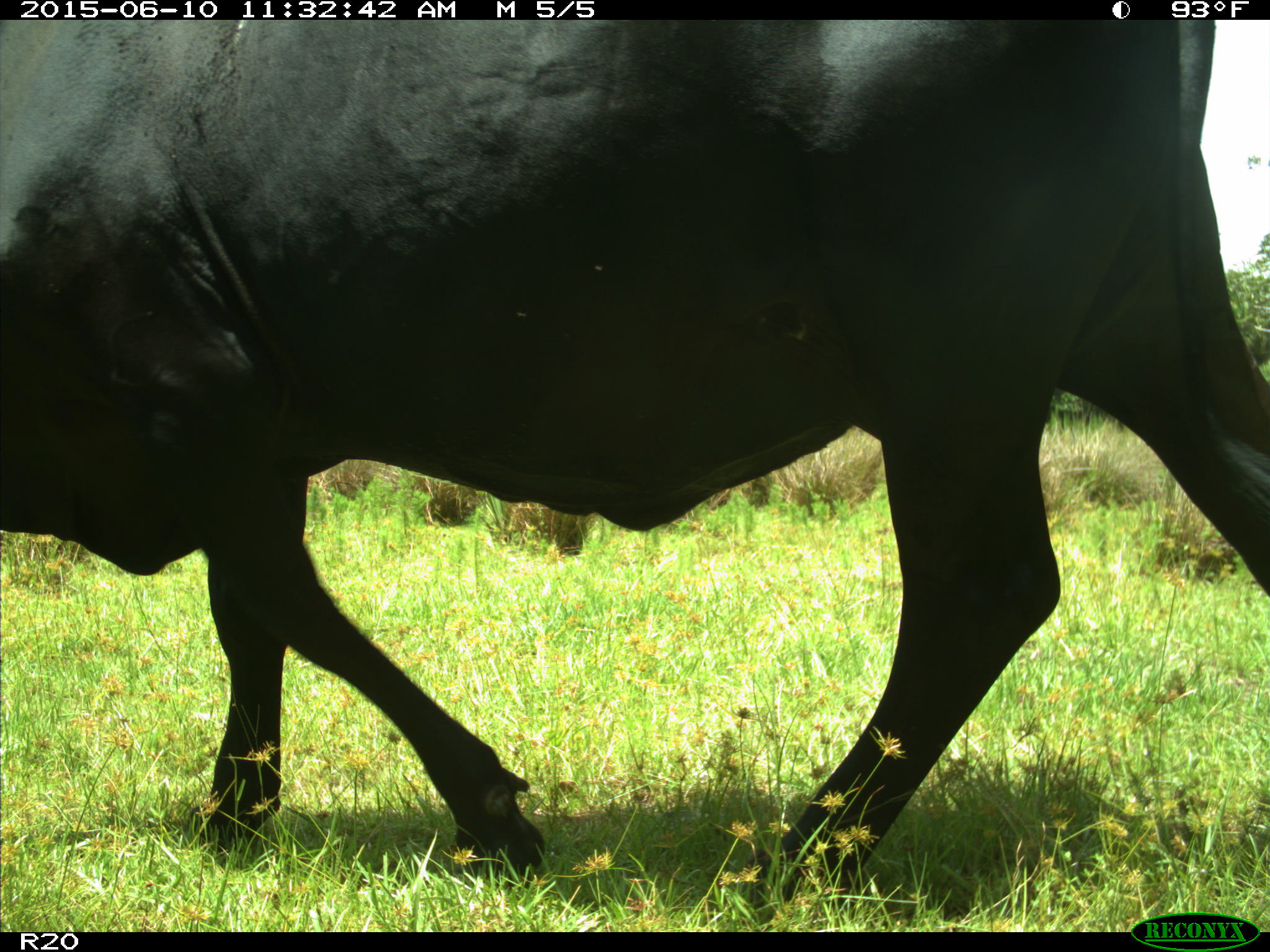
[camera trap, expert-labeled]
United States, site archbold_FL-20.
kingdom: Animalia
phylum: Chordata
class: Mammalia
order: Artiodactyla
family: Bovidae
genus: Bos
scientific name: Bos taurus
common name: domestic cow